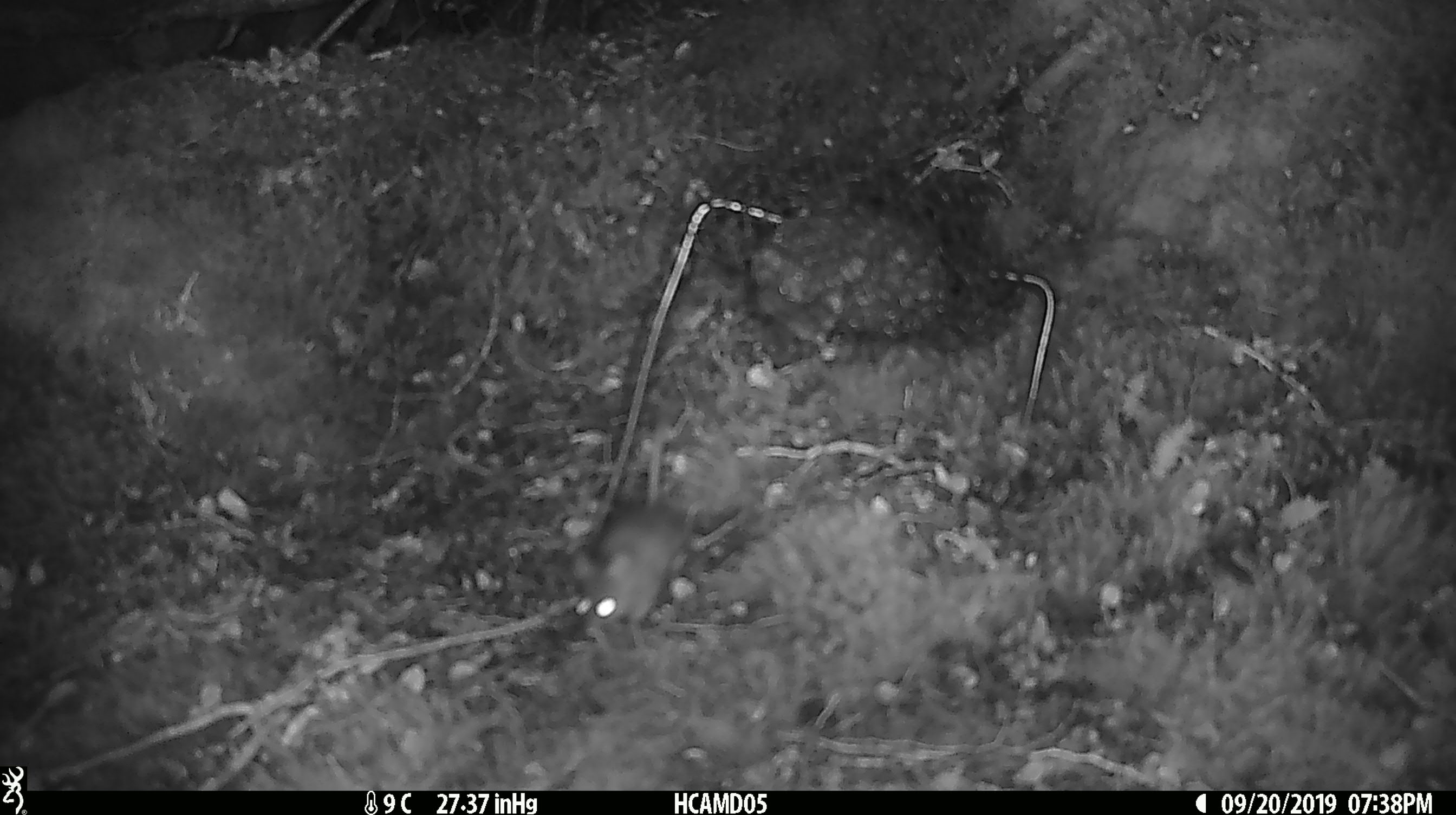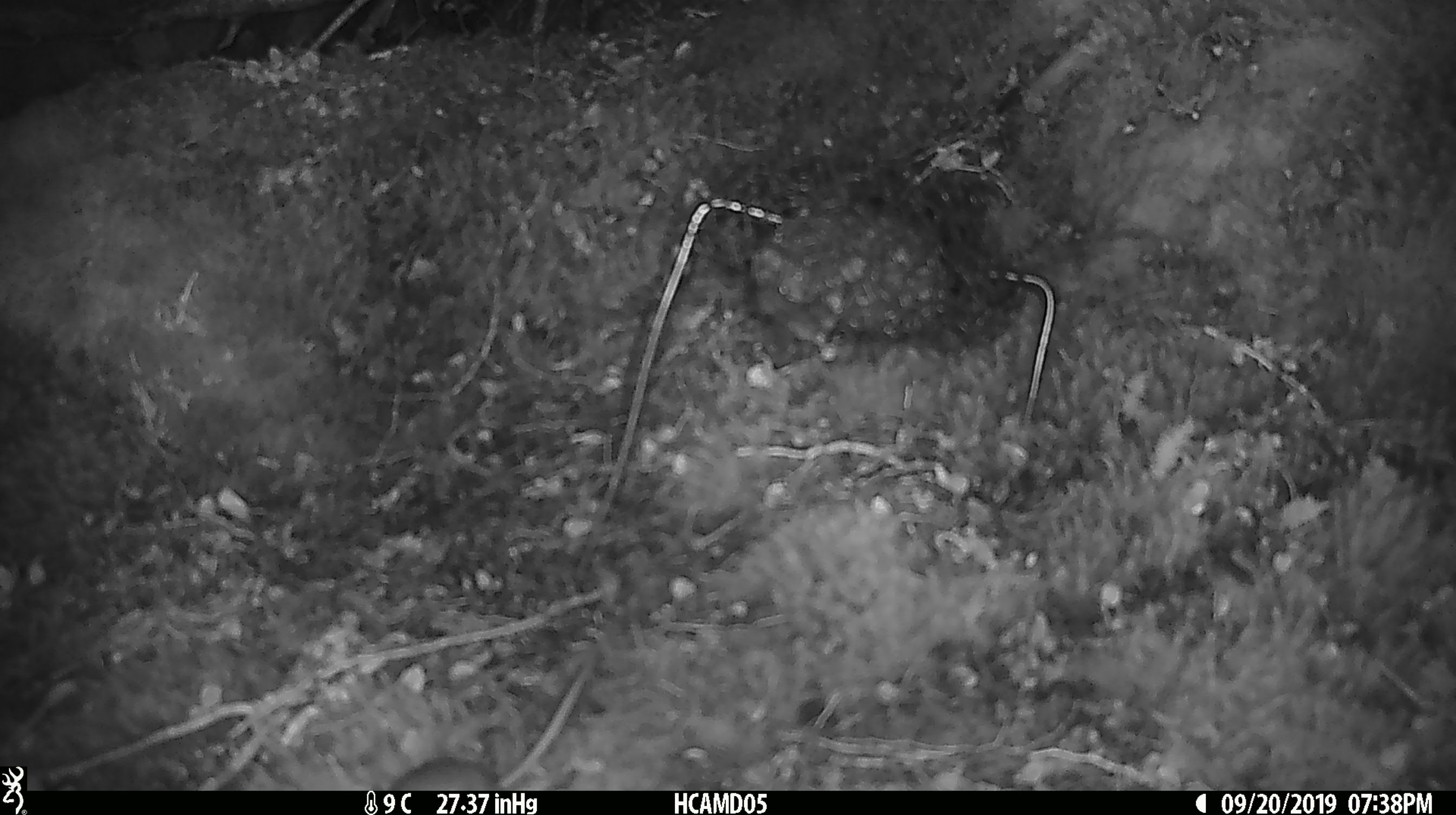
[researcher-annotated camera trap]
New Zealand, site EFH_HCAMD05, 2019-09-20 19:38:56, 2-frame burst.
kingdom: Animalia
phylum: Chordata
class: Mammalia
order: Rodentia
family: Muridae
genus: Mus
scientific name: Mus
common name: mouse